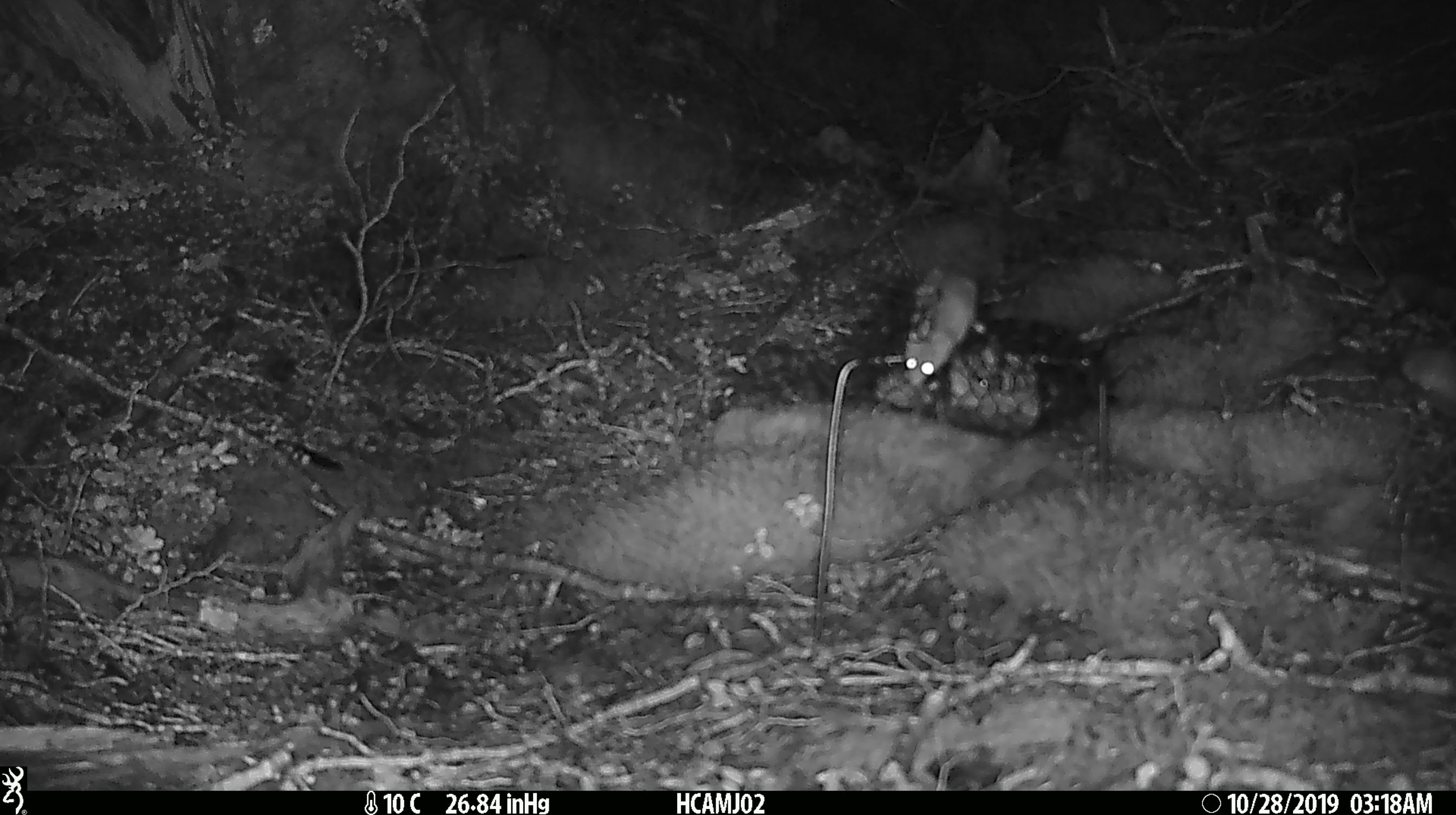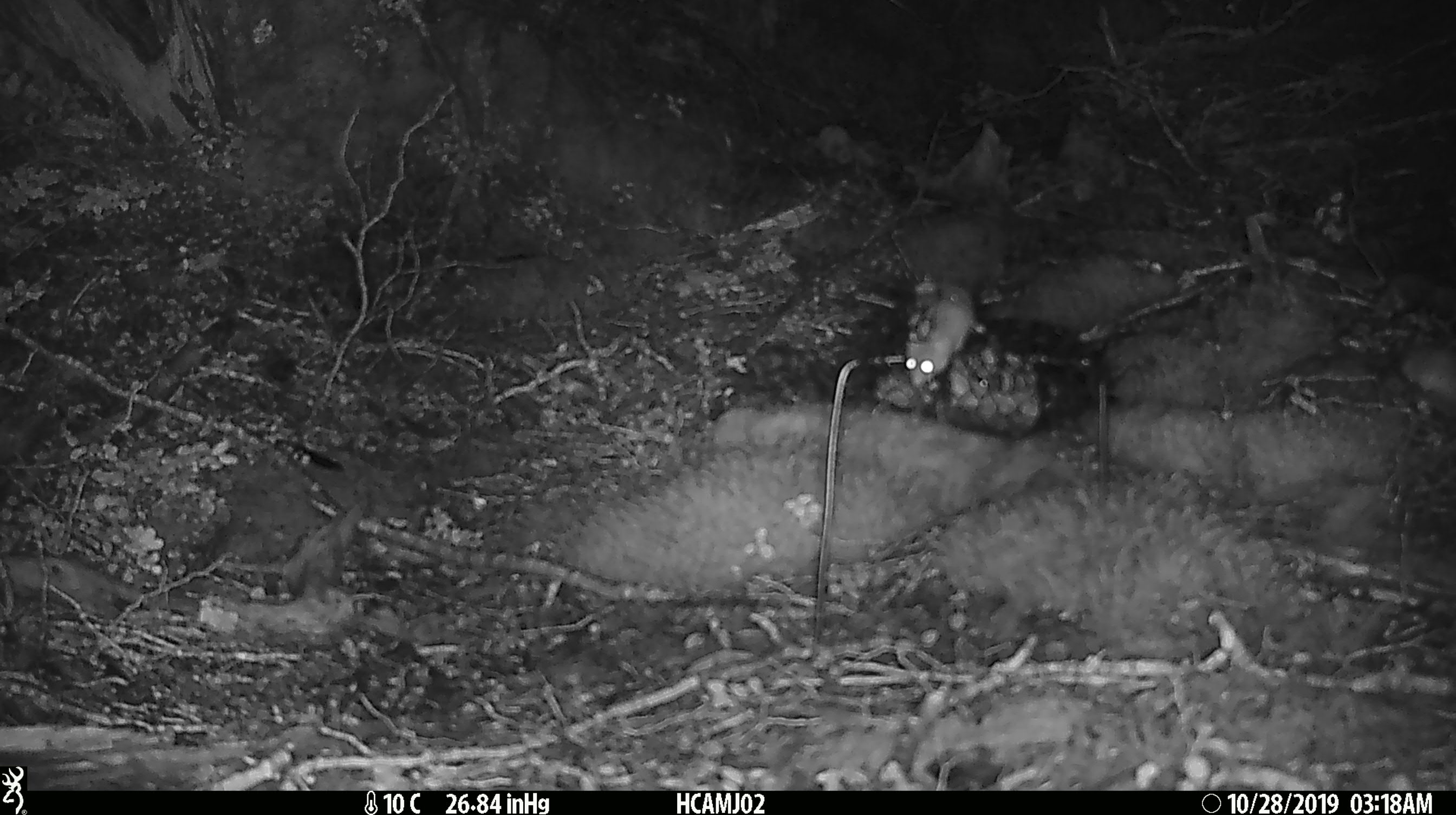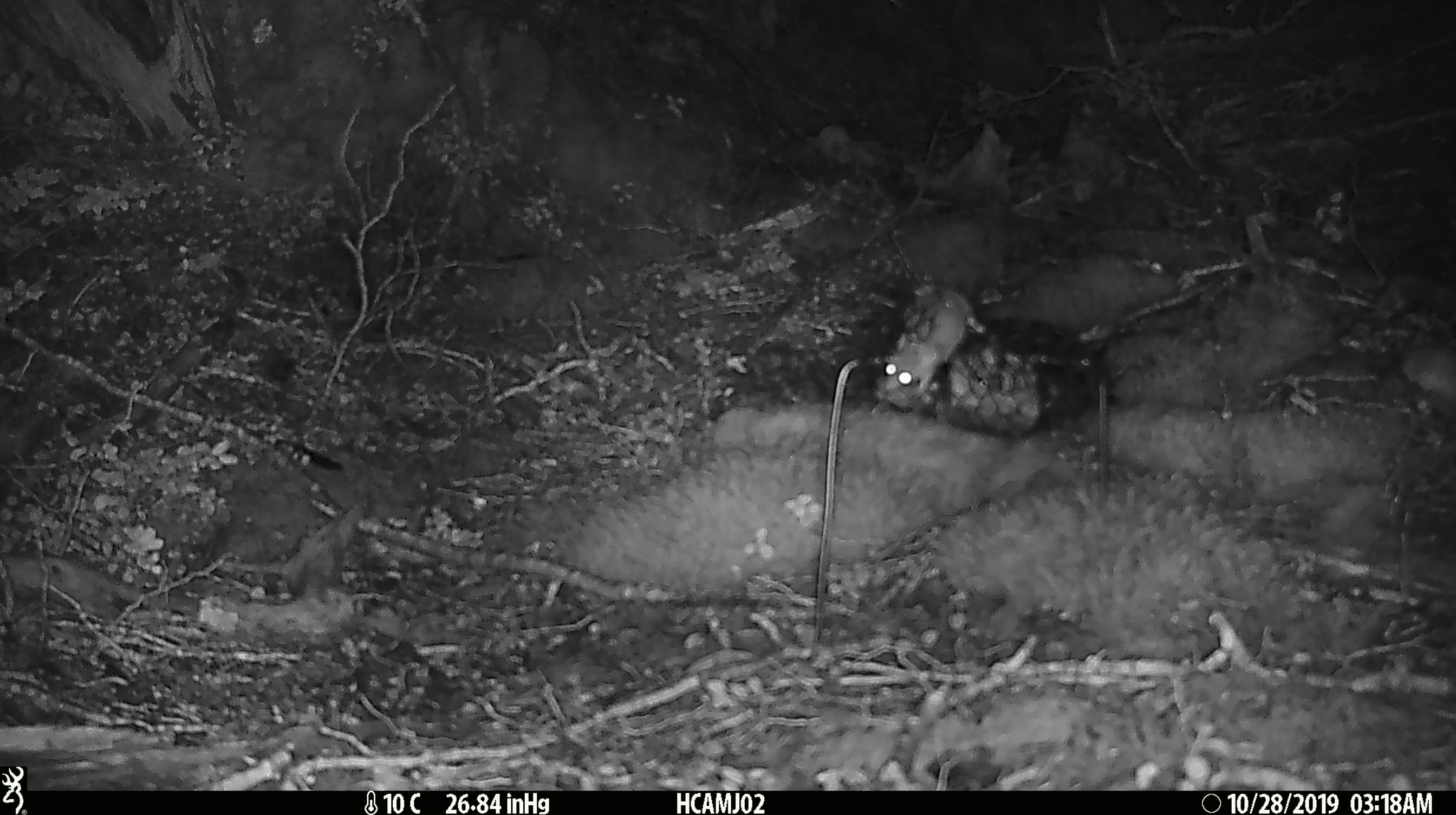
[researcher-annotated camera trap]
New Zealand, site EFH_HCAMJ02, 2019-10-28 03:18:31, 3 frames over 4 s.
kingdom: Animalia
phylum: Chordata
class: Mammalia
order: Rodentia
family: Muridae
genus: Mus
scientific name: Mus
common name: mouse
Mouse (Mus).